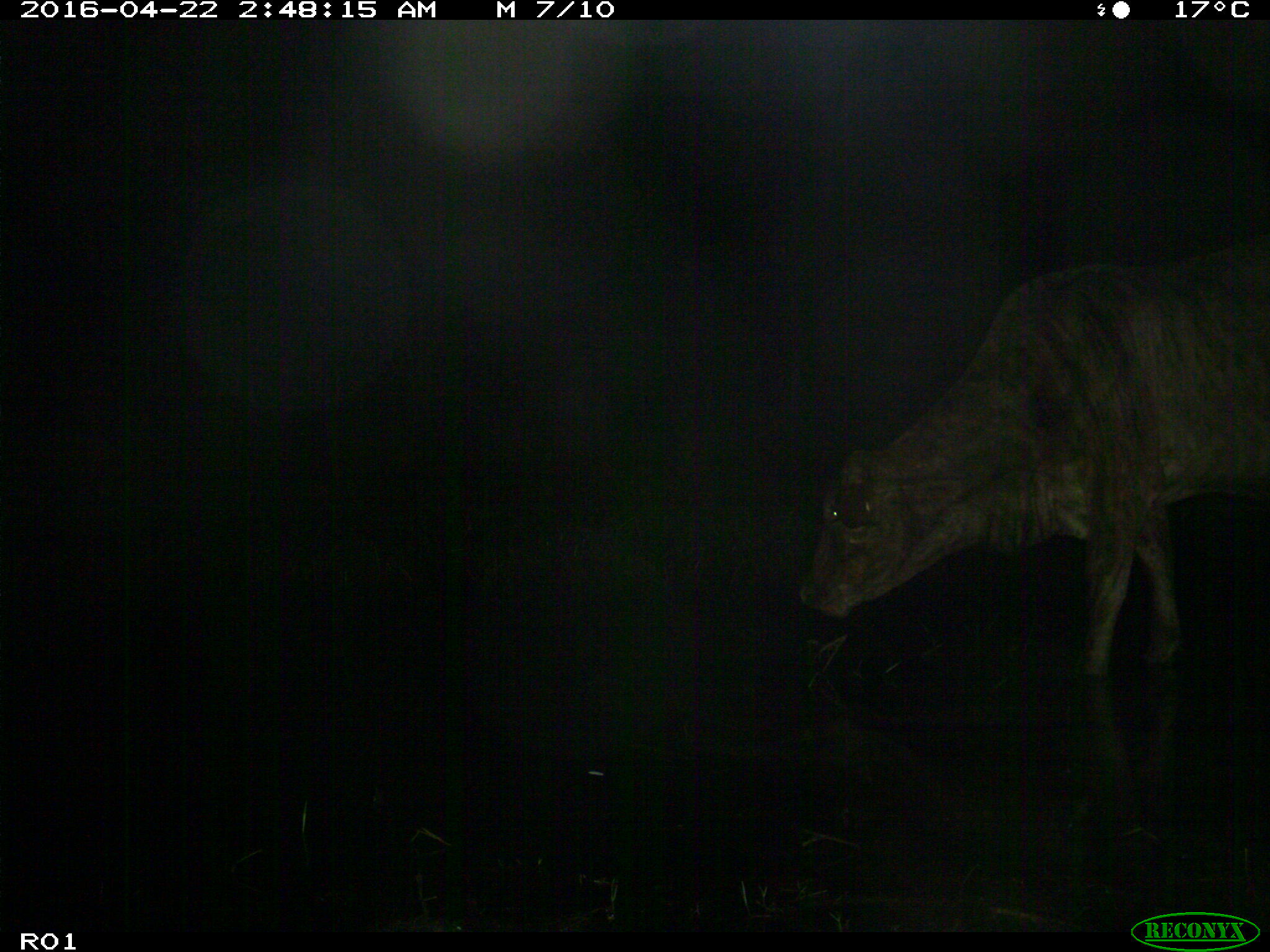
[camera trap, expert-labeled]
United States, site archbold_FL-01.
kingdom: Animalia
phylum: Chordata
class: Mammalia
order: Artiodactyla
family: Bovidae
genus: Bos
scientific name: Bos taurus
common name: domestic cow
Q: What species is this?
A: Bos taurus (domestic cow).